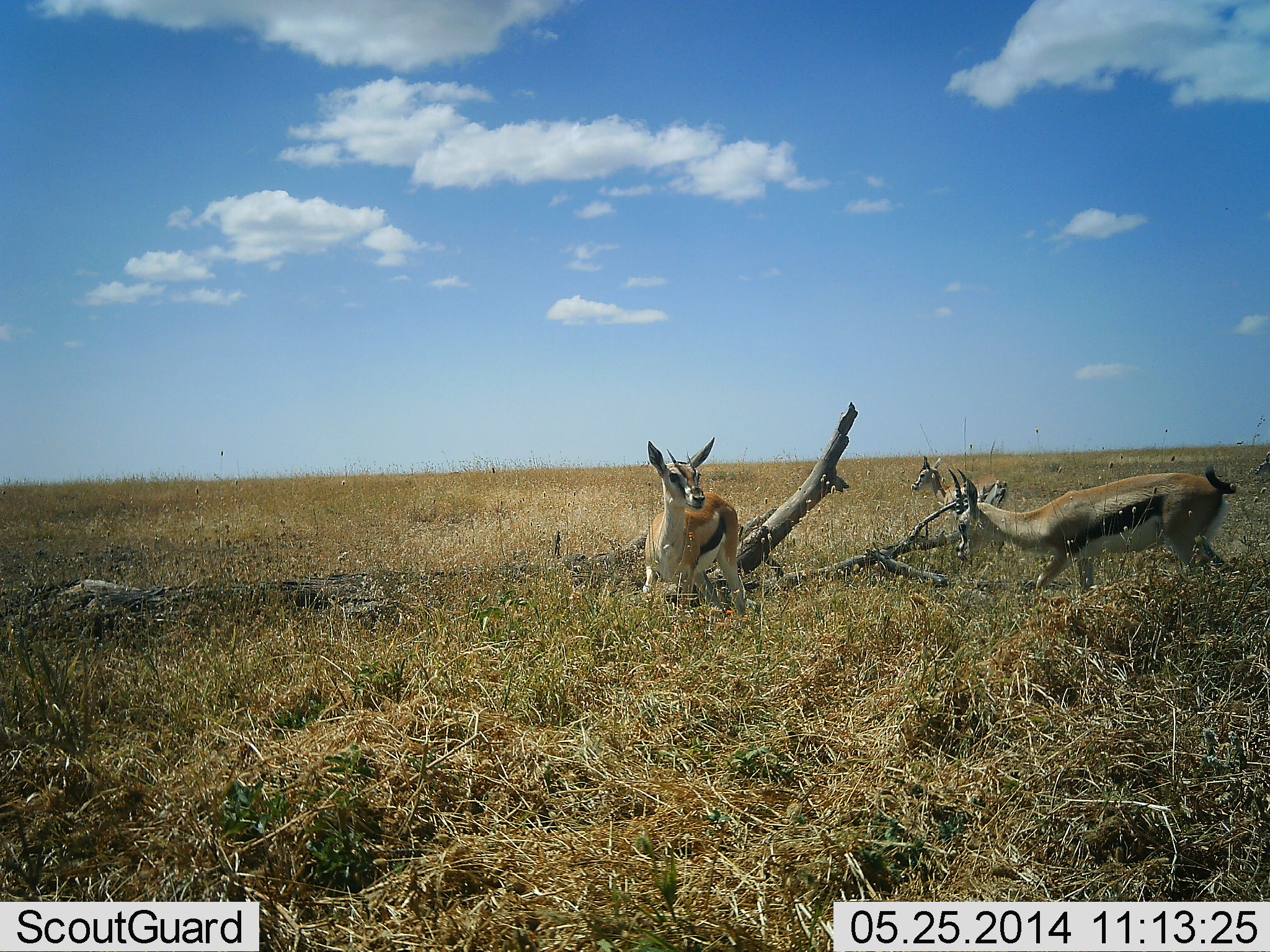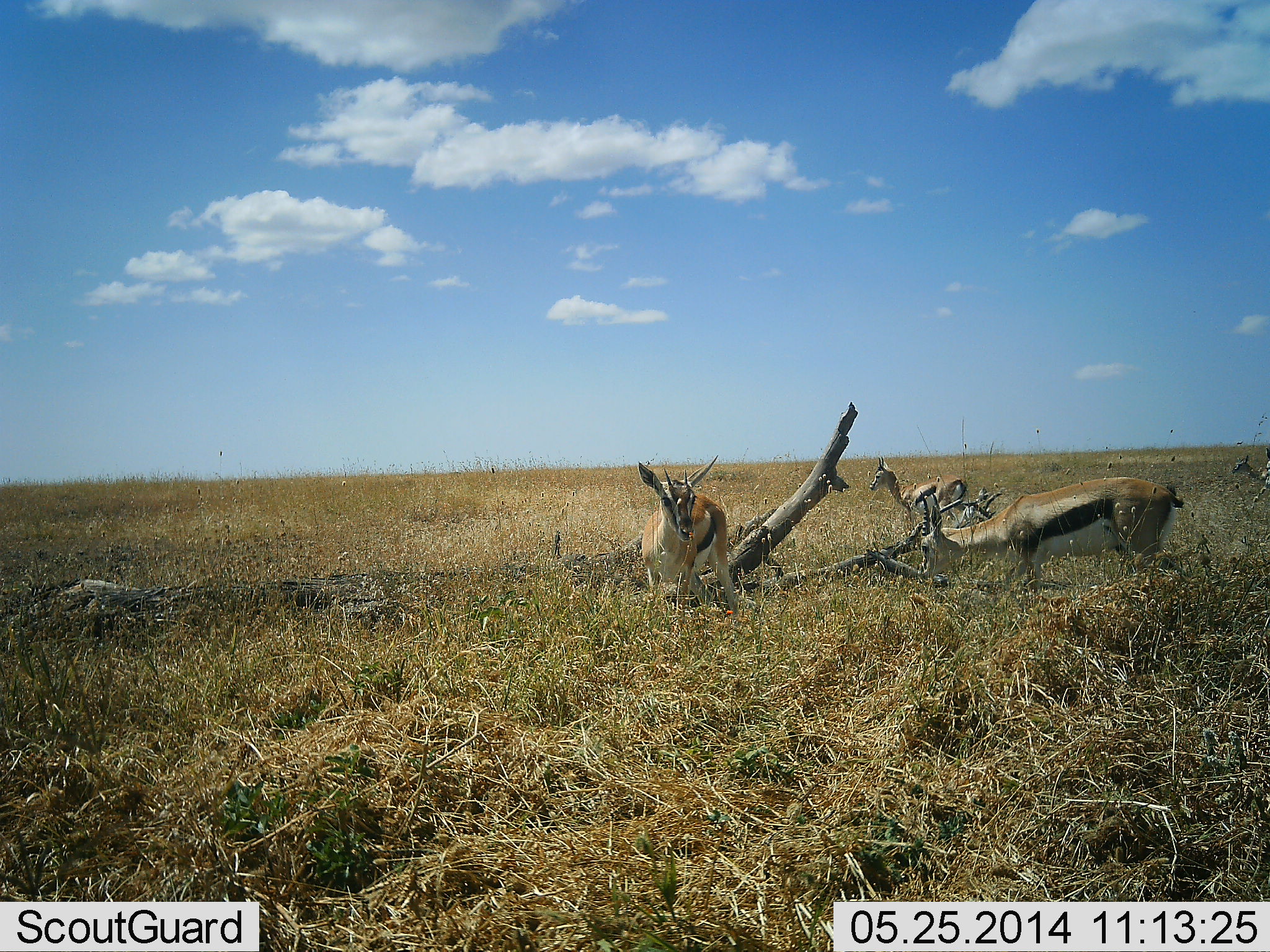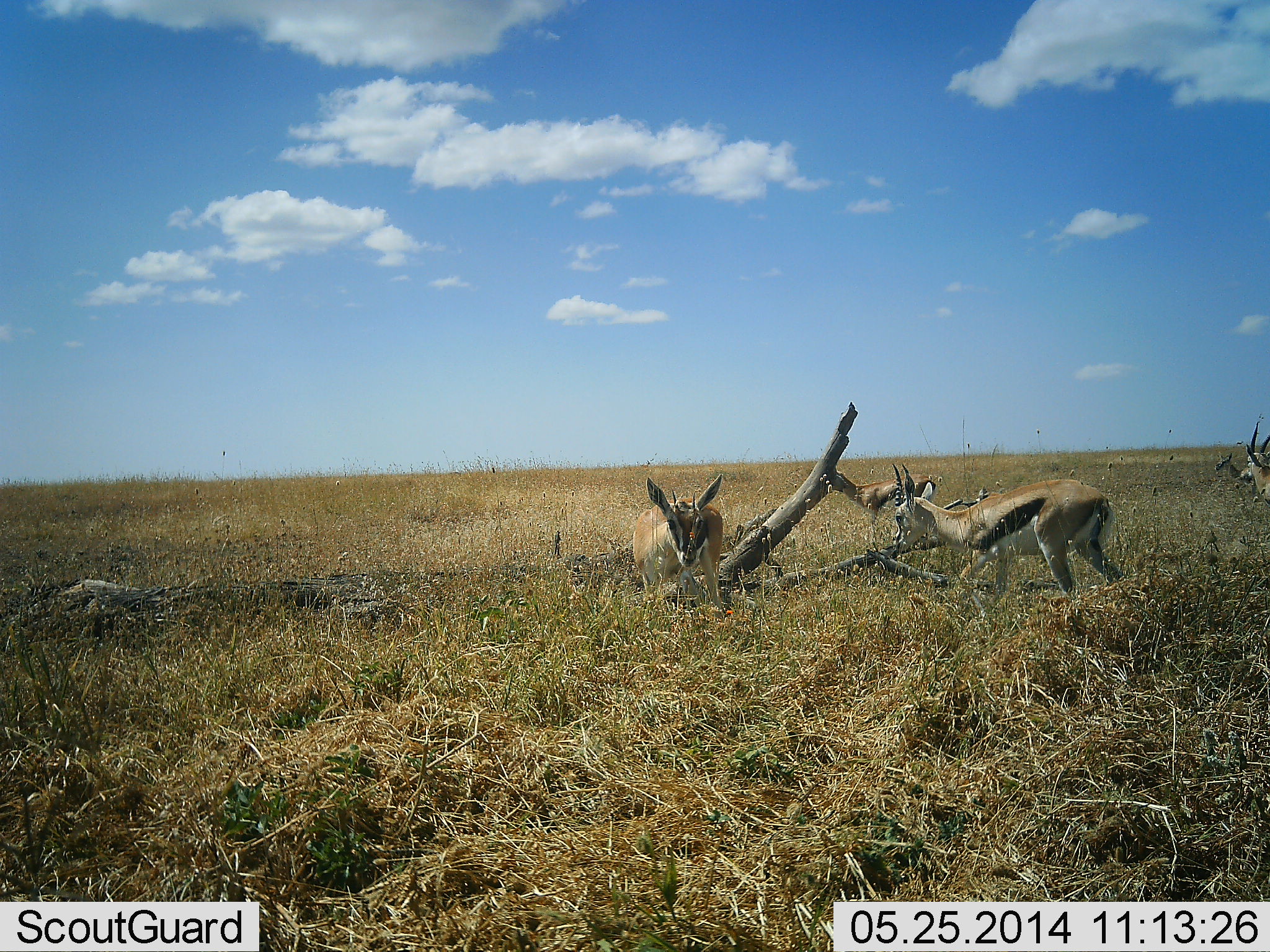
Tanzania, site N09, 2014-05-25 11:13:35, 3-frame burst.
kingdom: Animalia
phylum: Chordata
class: Mammalia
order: Artiodactyla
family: Bovidae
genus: Eudorcas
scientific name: Eudorcas thomsonii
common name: thomson's gazelle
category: gazellethomsons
Gazellethomsons (thomson's gazelle) (Eudorcas thomsonii), count 5. Behavior (volunteer vote fractions): standing 60%, resting 10%, moving 70%, interacting 0%. Young present (vote fraction): 0%. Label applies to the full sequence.